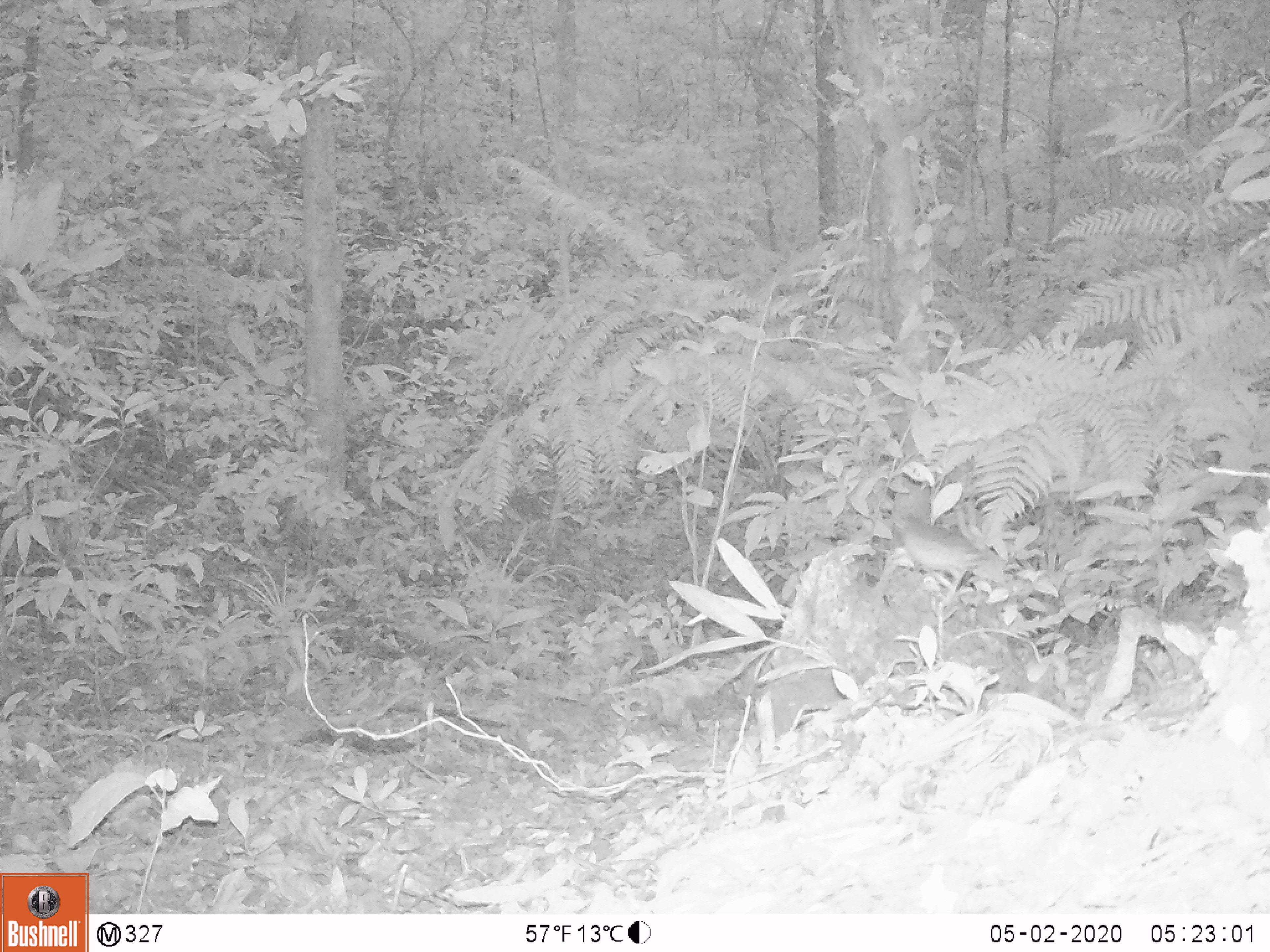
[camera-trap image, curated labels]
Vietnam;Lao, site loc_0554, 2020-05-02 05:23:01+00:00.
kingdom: Animalia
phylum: Chordata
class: Aves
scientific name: Aves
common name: bird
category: unidentified bird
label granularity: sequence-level